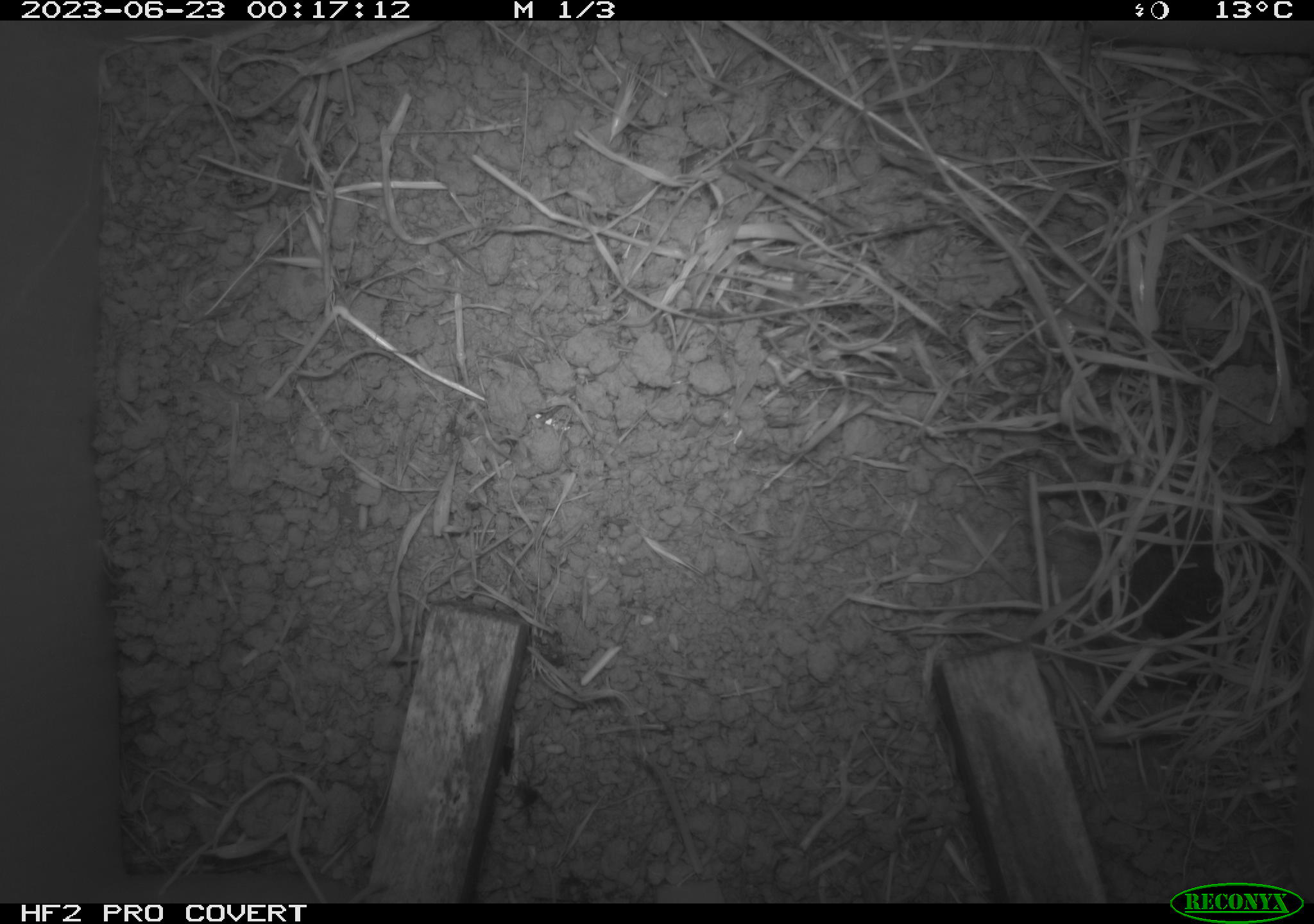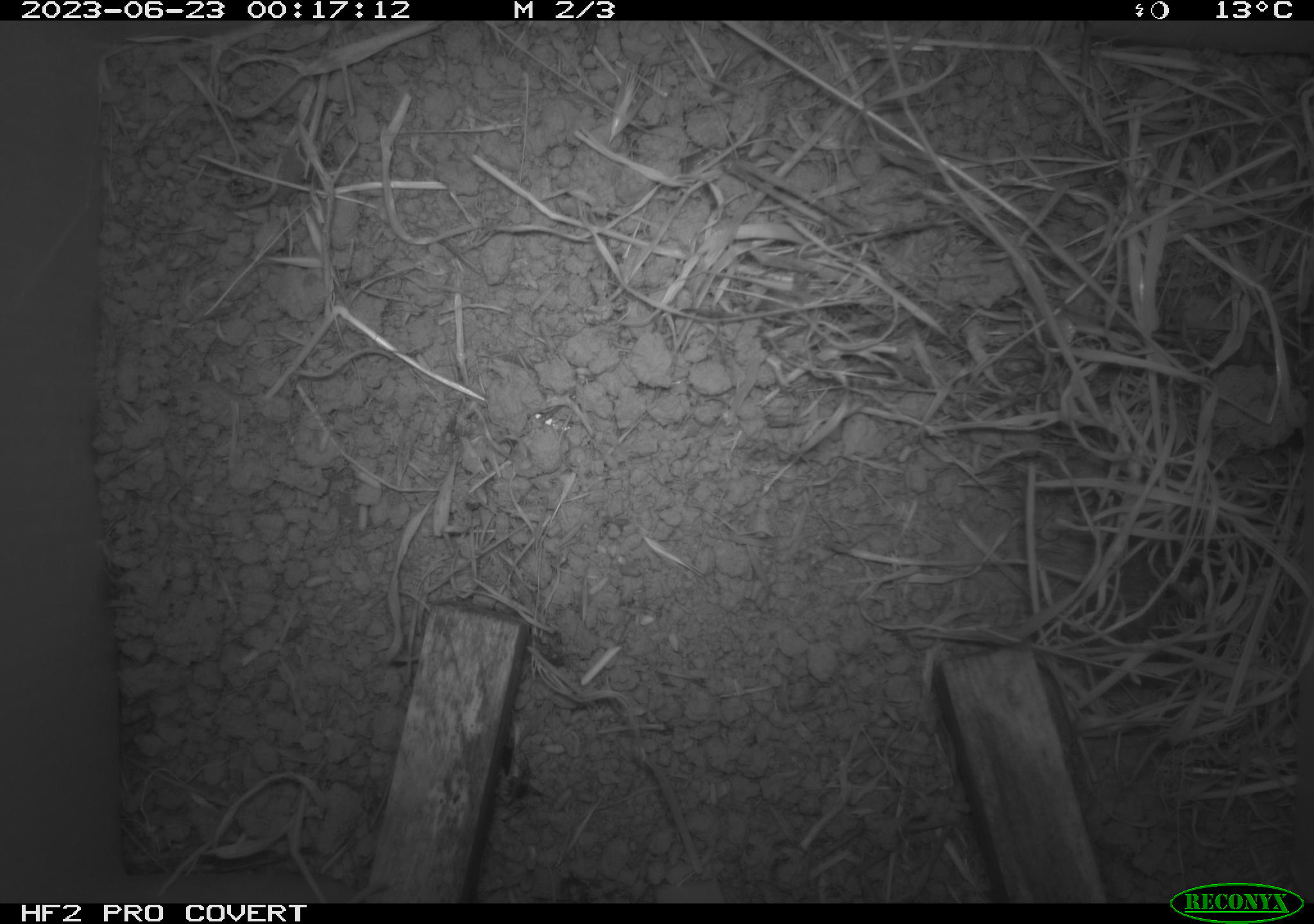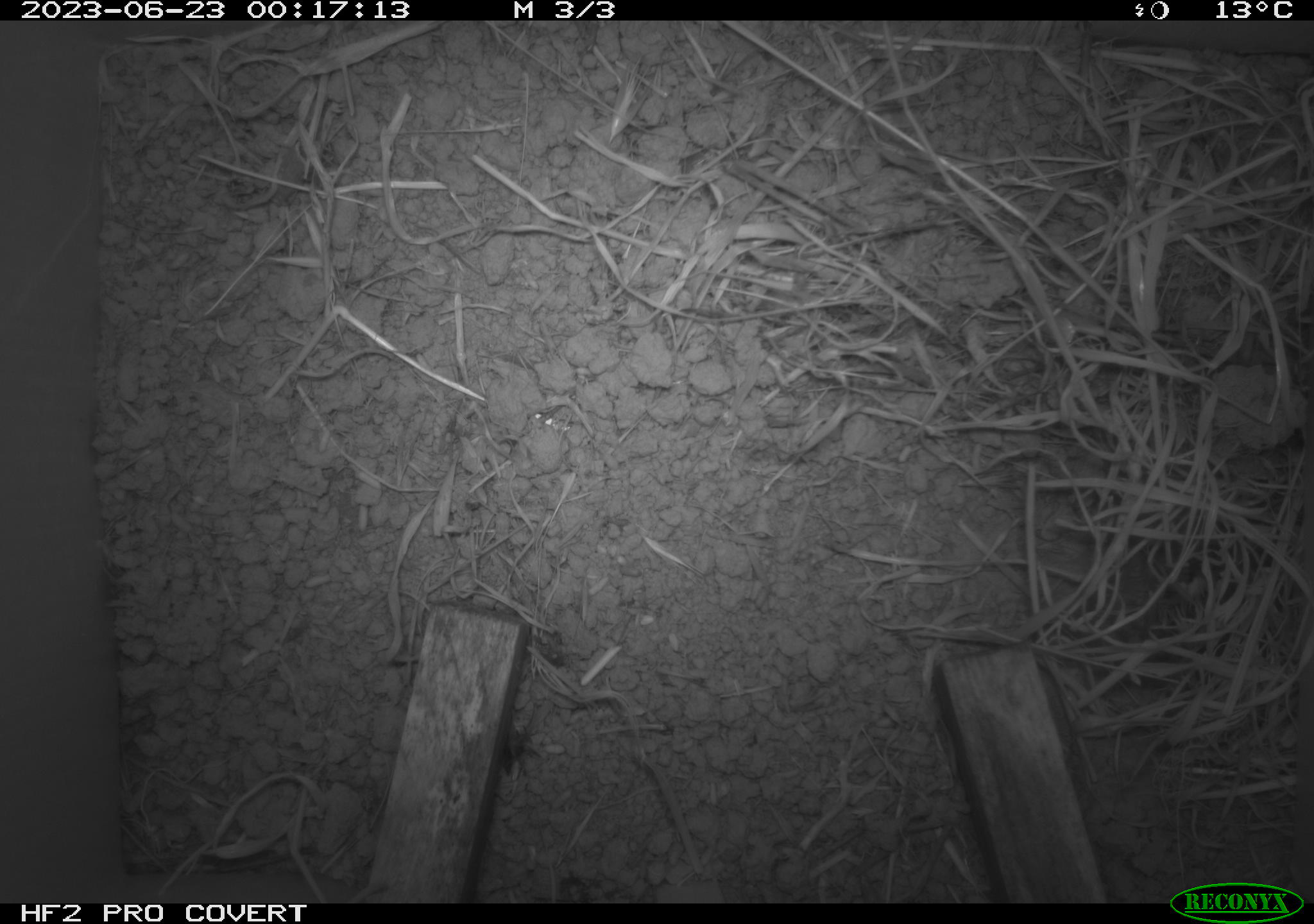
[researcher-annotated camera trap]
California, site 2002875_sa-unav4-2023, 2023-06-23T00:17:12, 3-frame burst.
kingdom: Animalia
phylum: Chordata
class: Mammalia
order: Rodentia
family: Cricetidae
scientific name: Arvicolinae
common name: voles, lemmings, and muskrats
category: arvicolinae subfamily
Arvicolinae subfamily (voles, lemmings, and muskrats) (Arvicolinae).